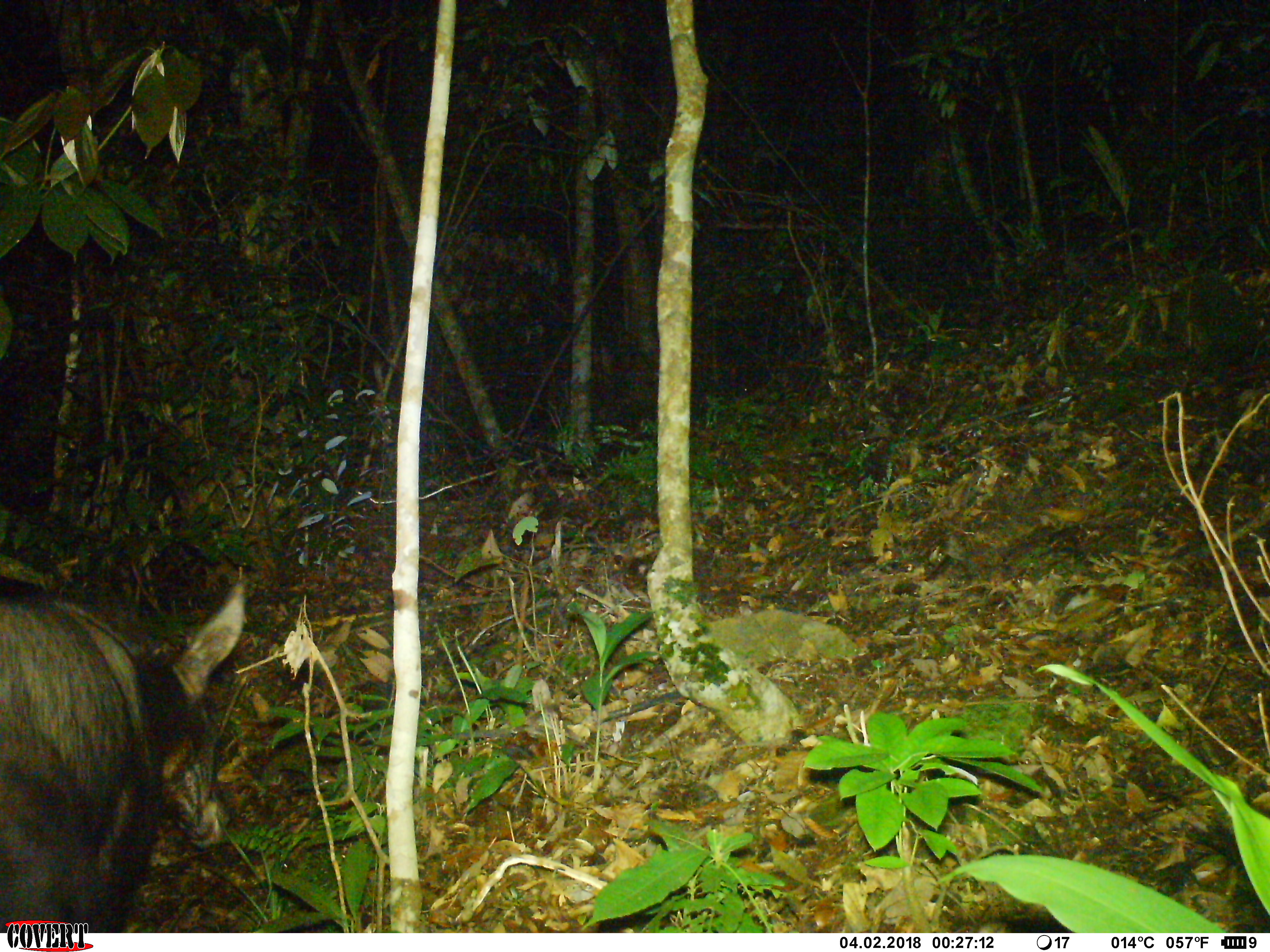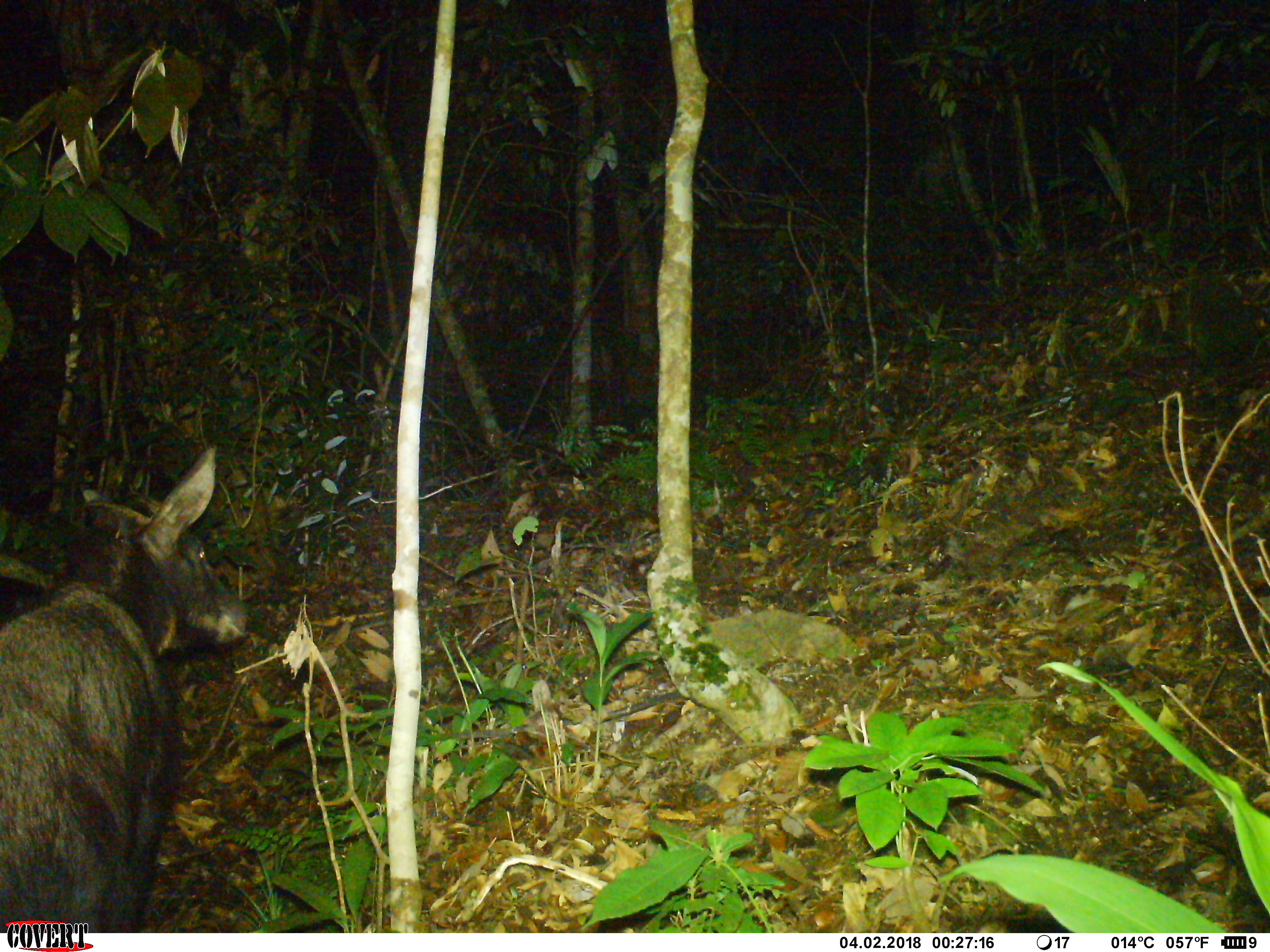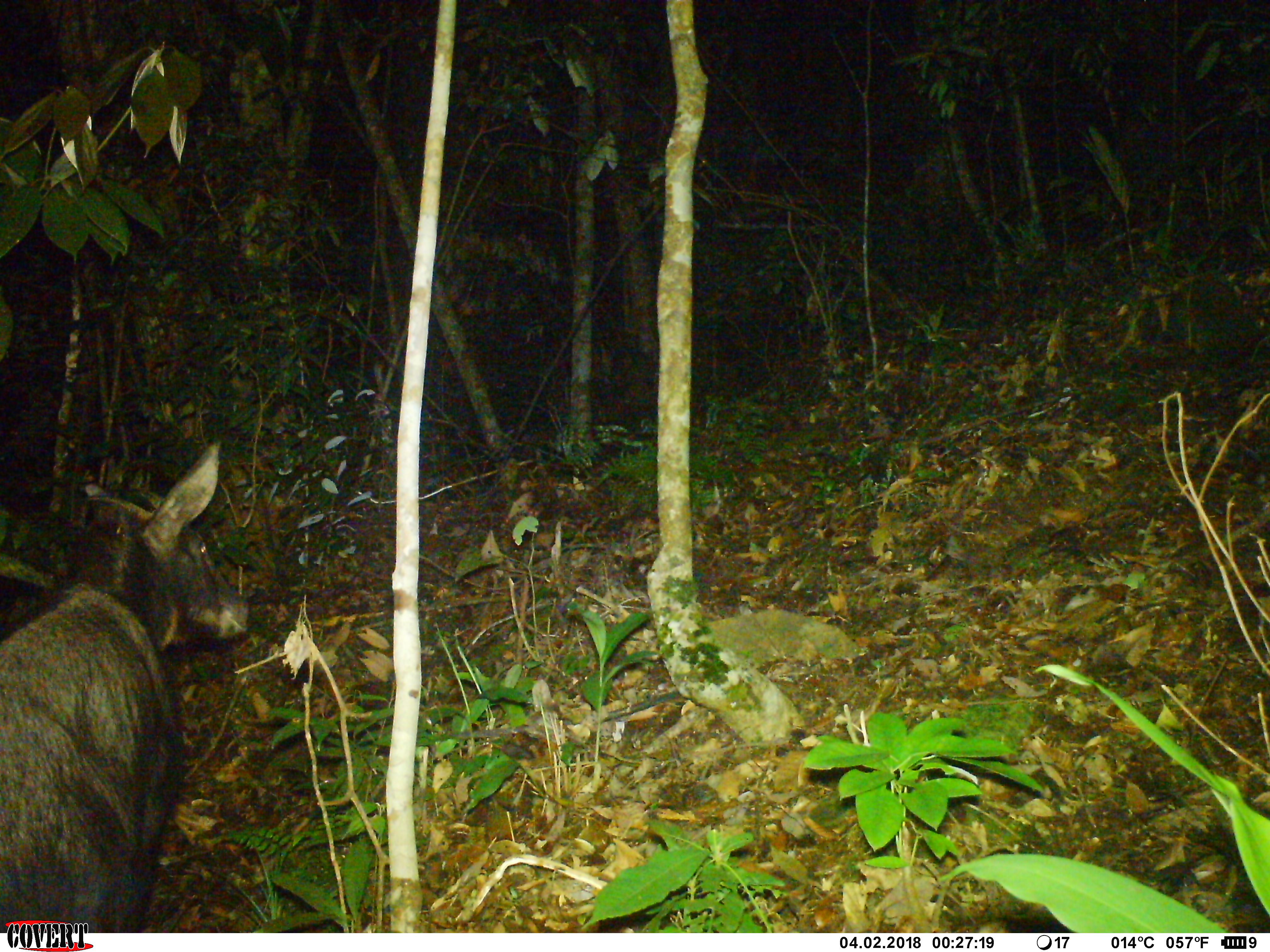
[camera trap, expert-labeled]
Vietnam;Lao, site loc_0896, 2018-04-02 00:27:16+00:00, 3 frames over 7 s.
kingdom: Animalia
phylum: Chordata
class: Mammalia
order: Artiodactyla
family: Bovidae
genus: Capricornis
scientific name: Capricornis sumatraensis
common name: chinese serow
Chinese serow (Capricornis sumatraensis). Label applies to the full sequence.